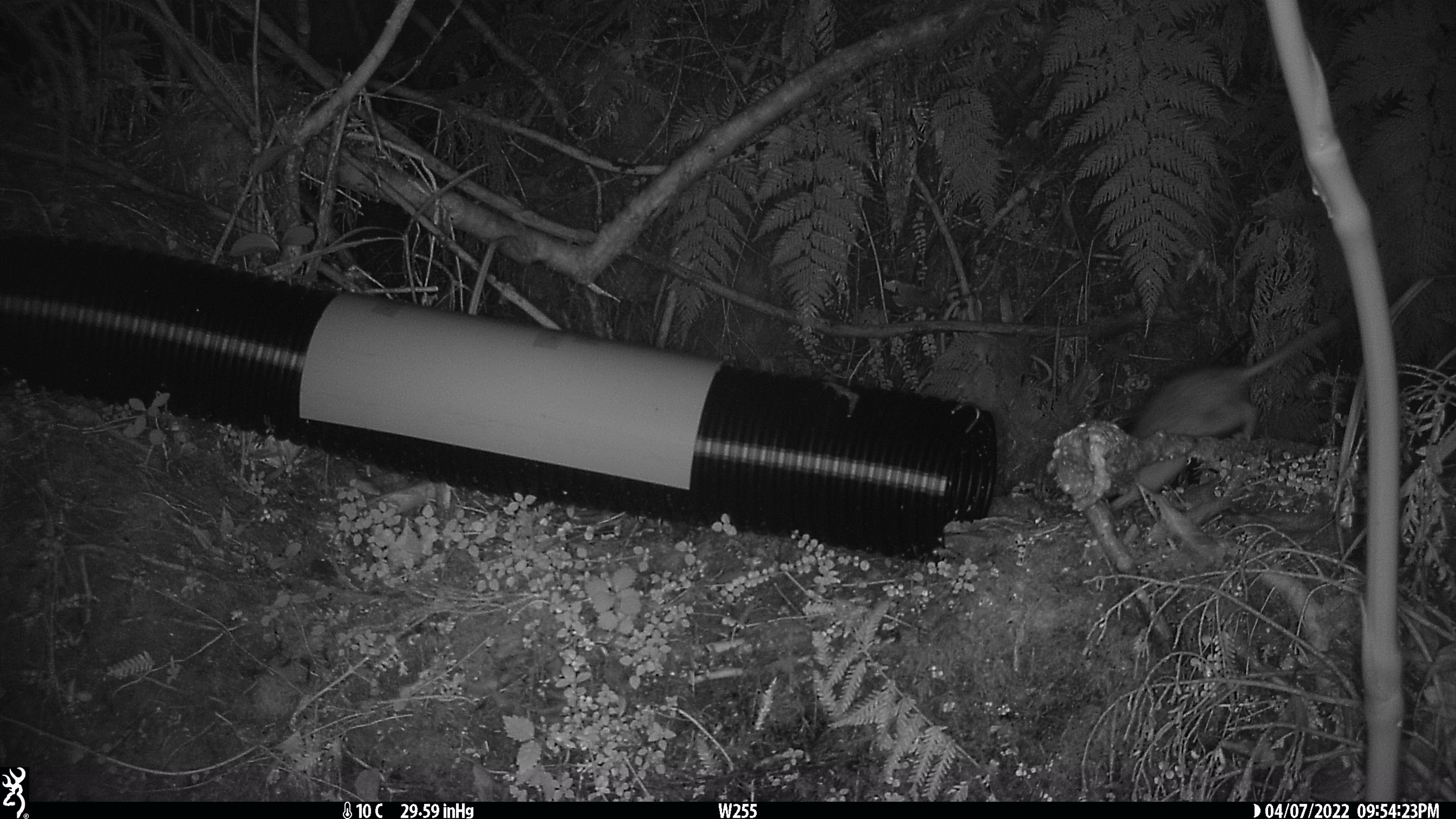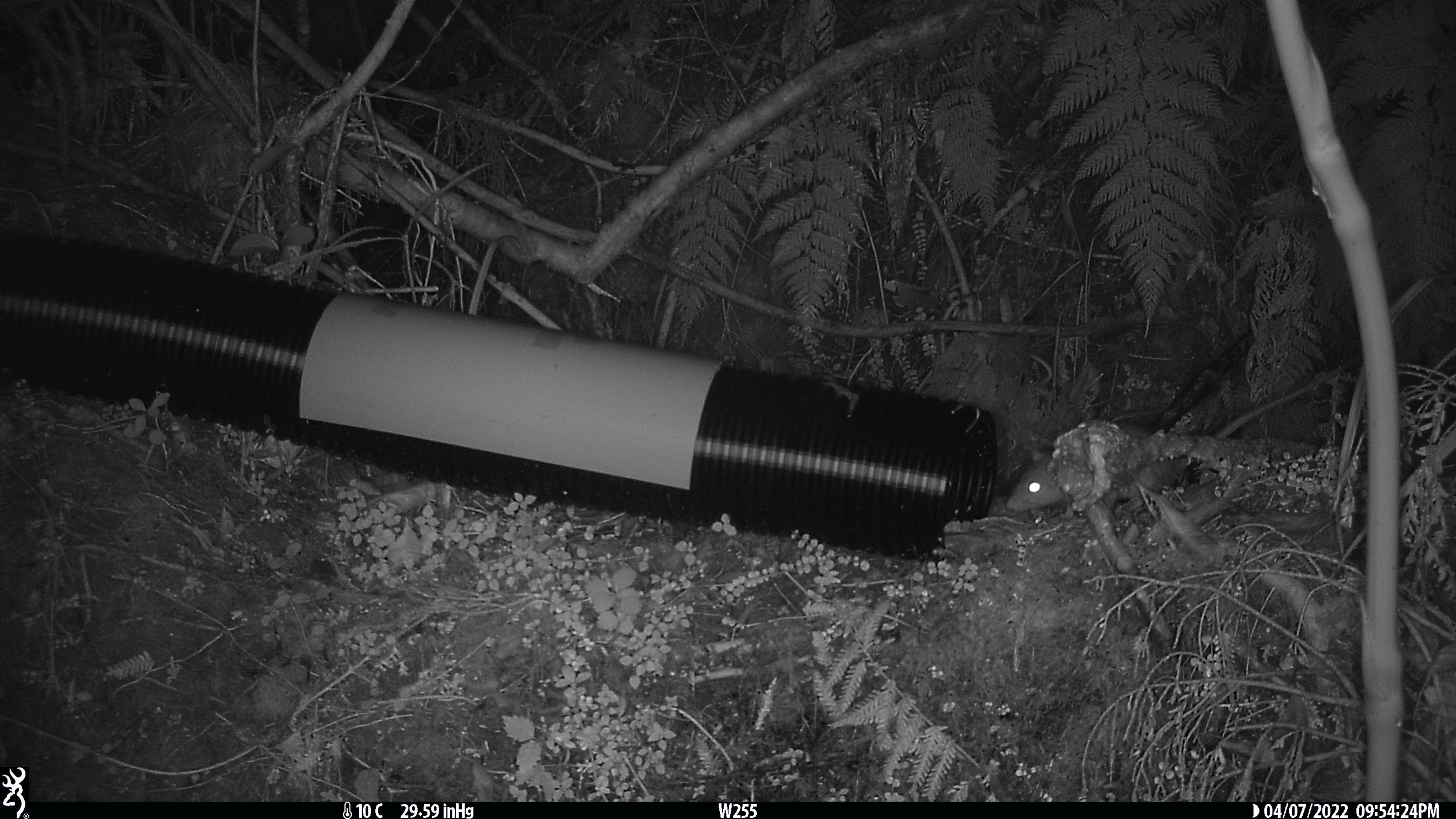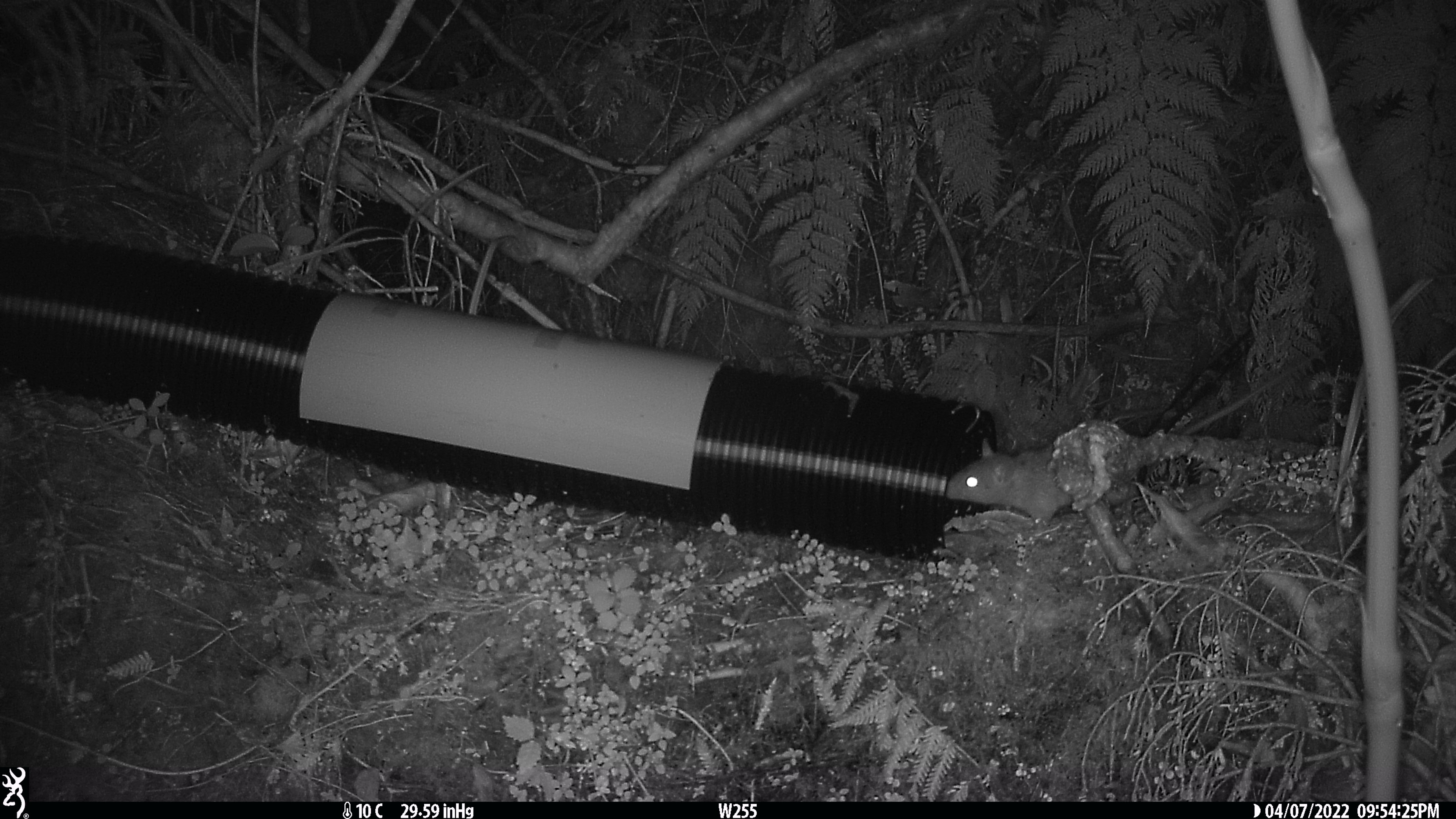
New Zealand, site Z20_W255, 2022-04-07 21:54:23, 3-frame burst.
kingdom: Animalia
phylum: Chordata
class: Mammalia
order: Rodentia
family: Muridae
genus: Rattus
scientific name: Rattus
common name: rat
Rat (Rattus).